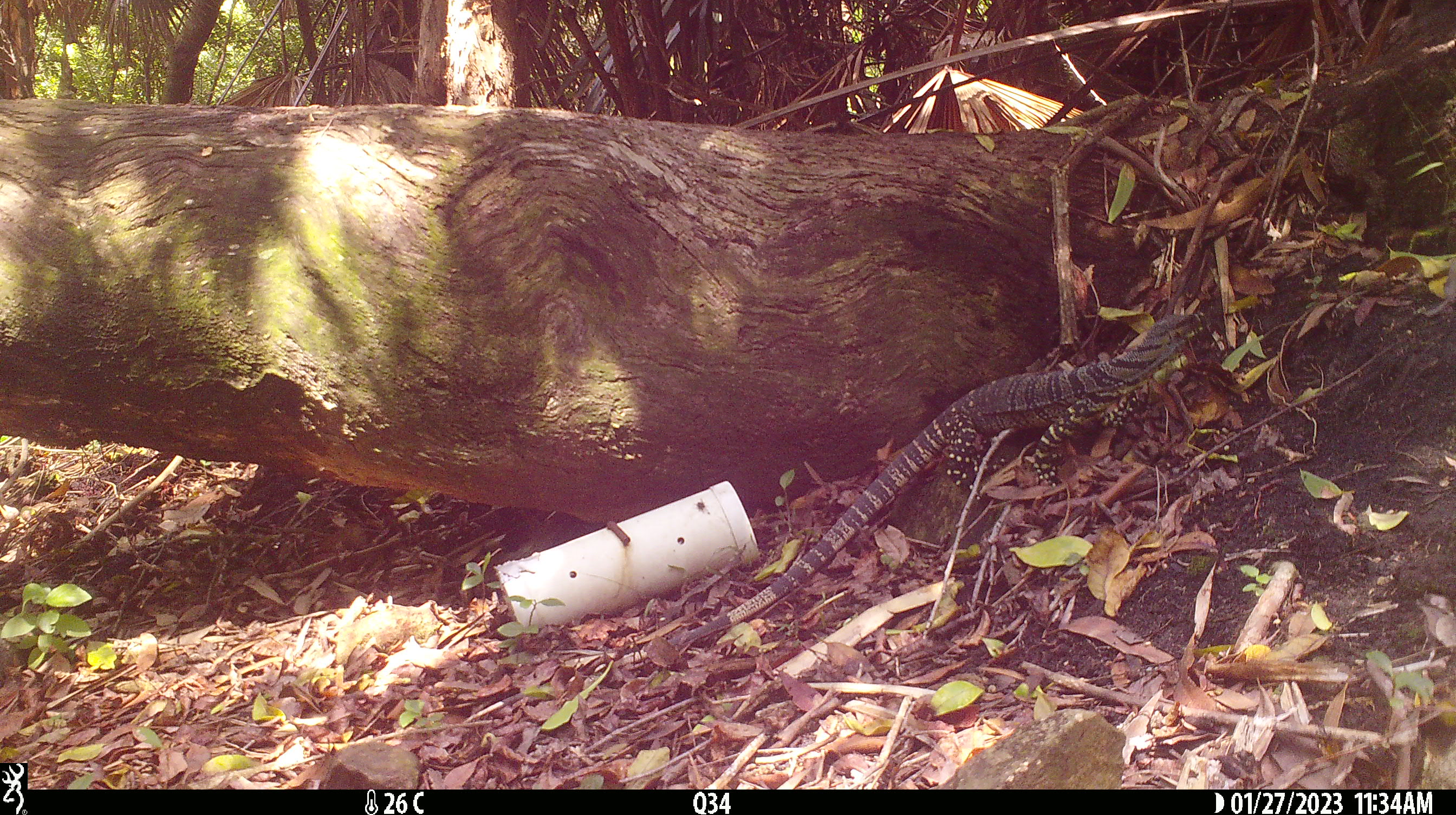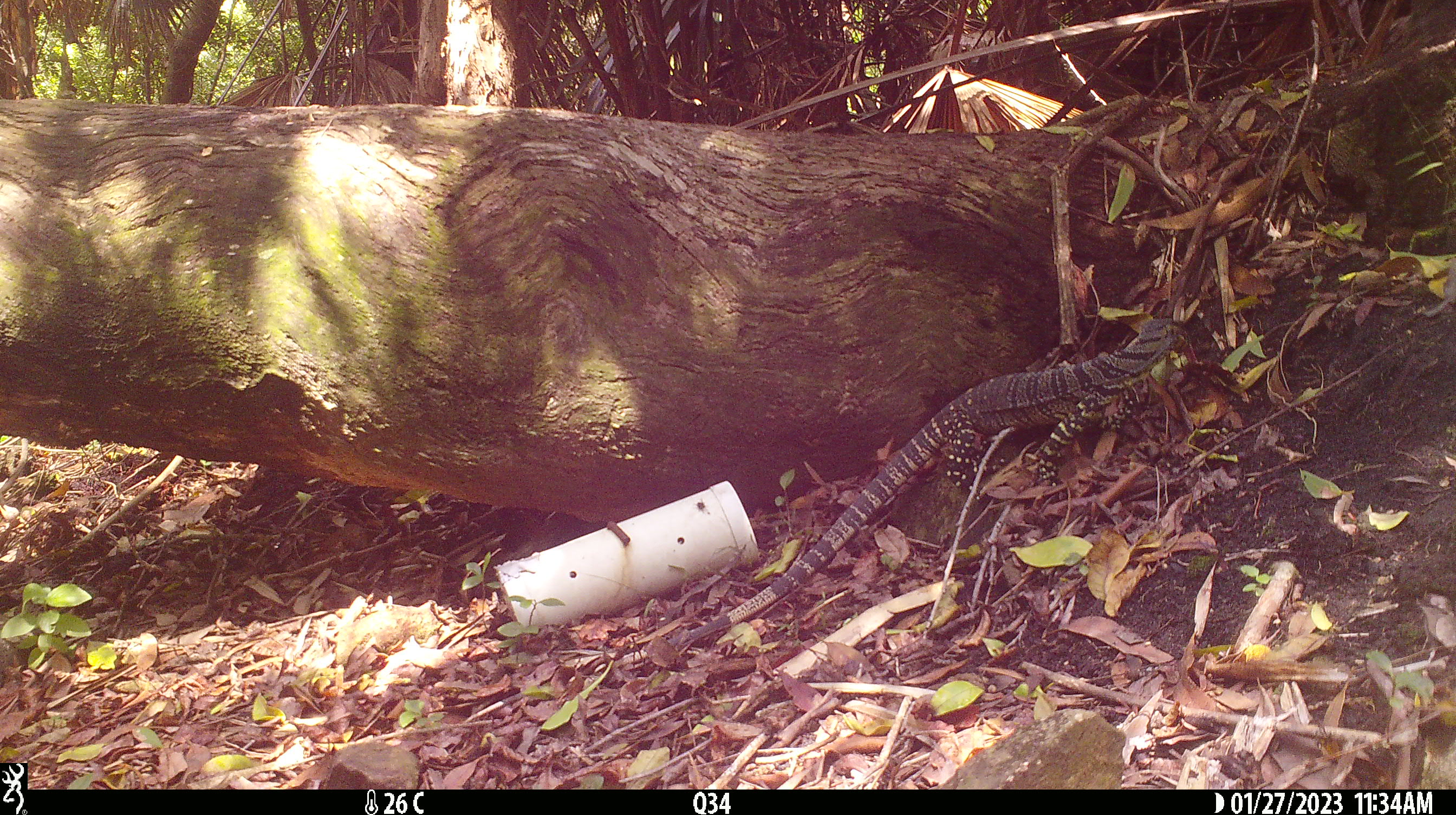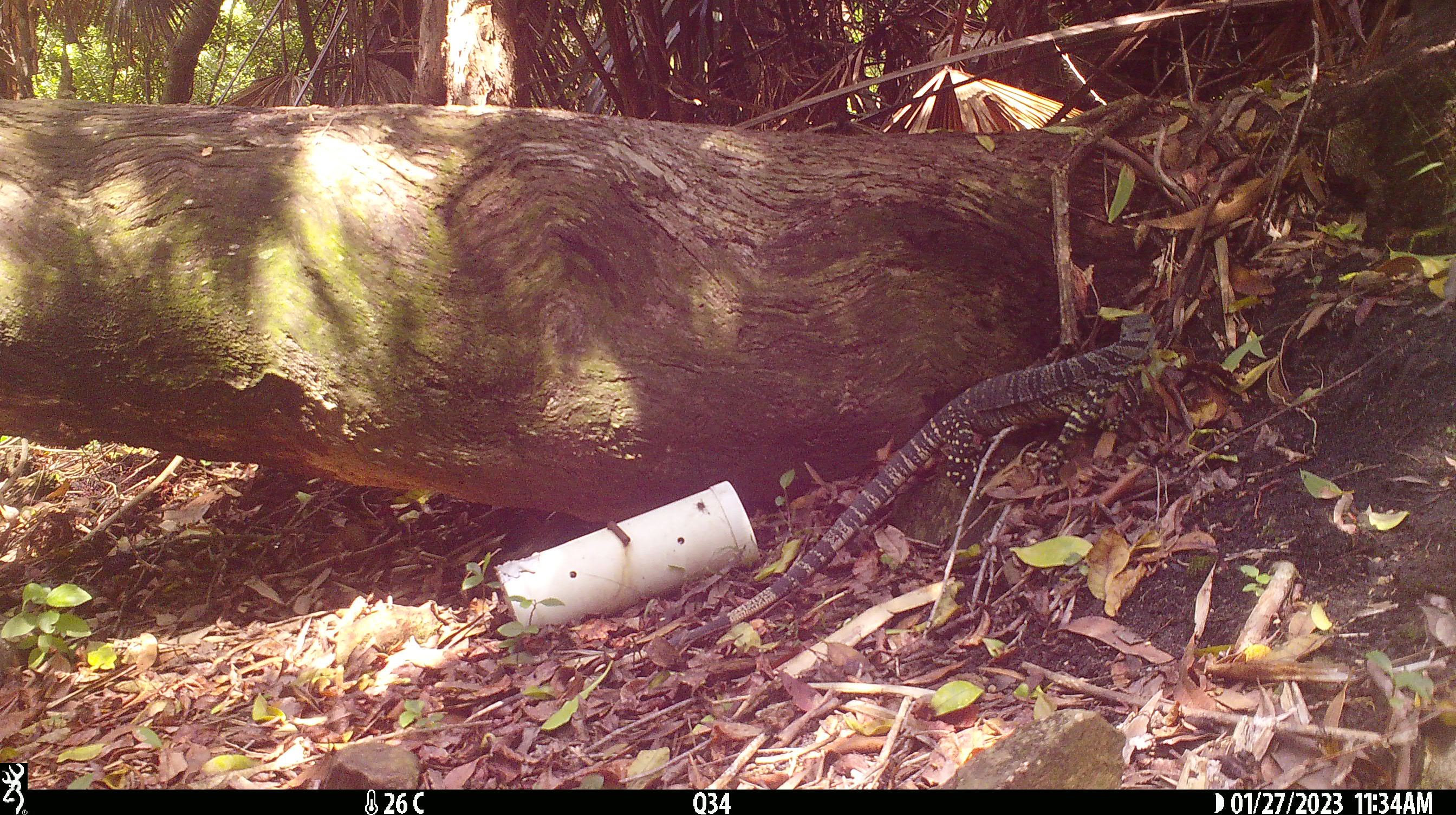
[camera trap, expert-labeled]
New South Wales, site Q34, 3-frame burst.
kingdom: Animalia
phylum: Chordata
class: Reptilia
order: Squamata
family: Varanidae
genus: Varanus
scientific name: Varanus varius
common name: lace monitor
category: goanna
Goanna (lace monitor) (Varanus varius).